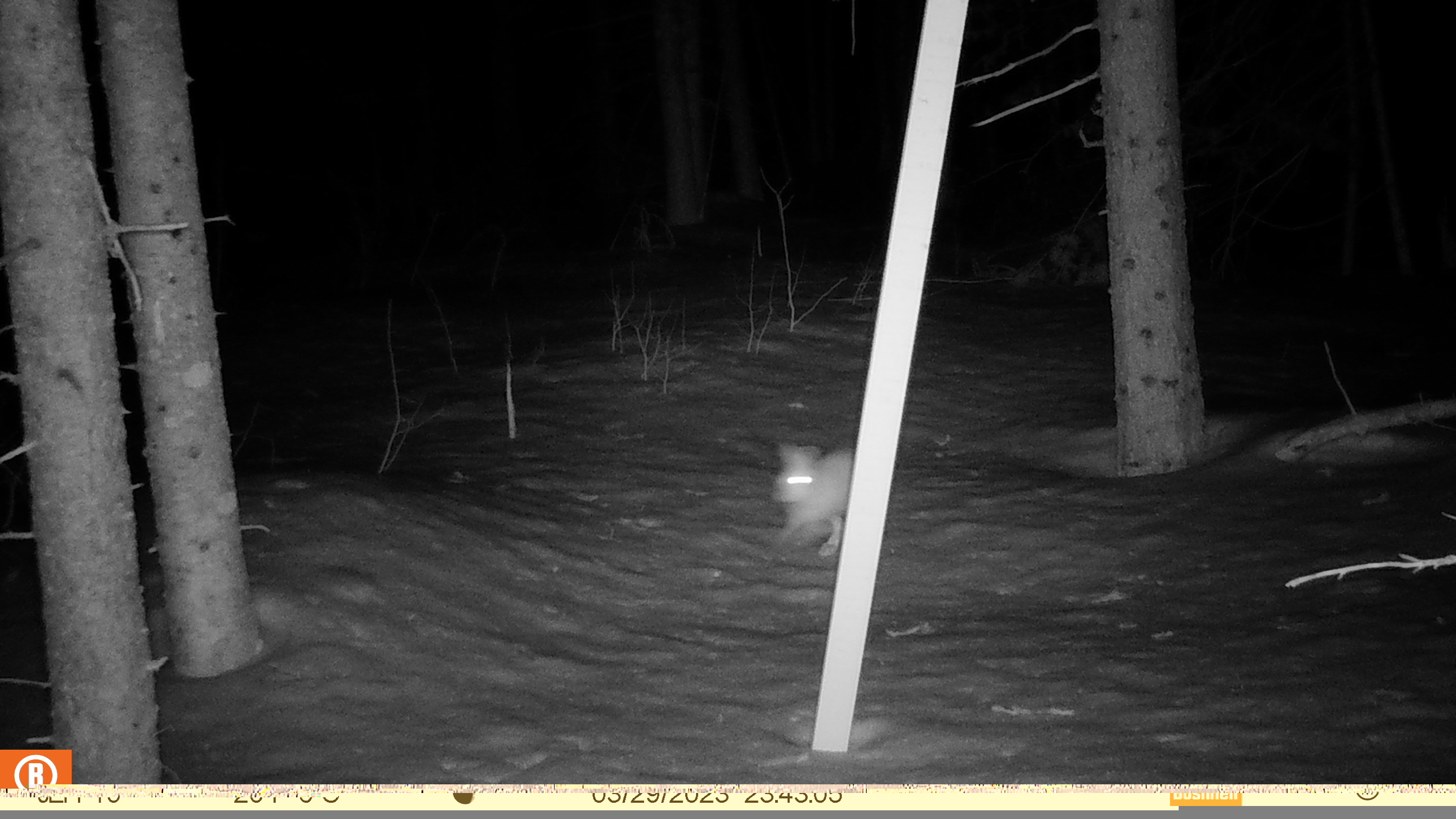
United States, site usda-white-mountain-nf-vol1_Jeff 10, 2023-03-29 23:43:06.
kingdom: Animalia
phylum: Chordata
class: Mammalia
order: Lagomorpha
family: Leporidae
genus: Lepus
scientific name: Lepus americanus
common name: snowshoe hare